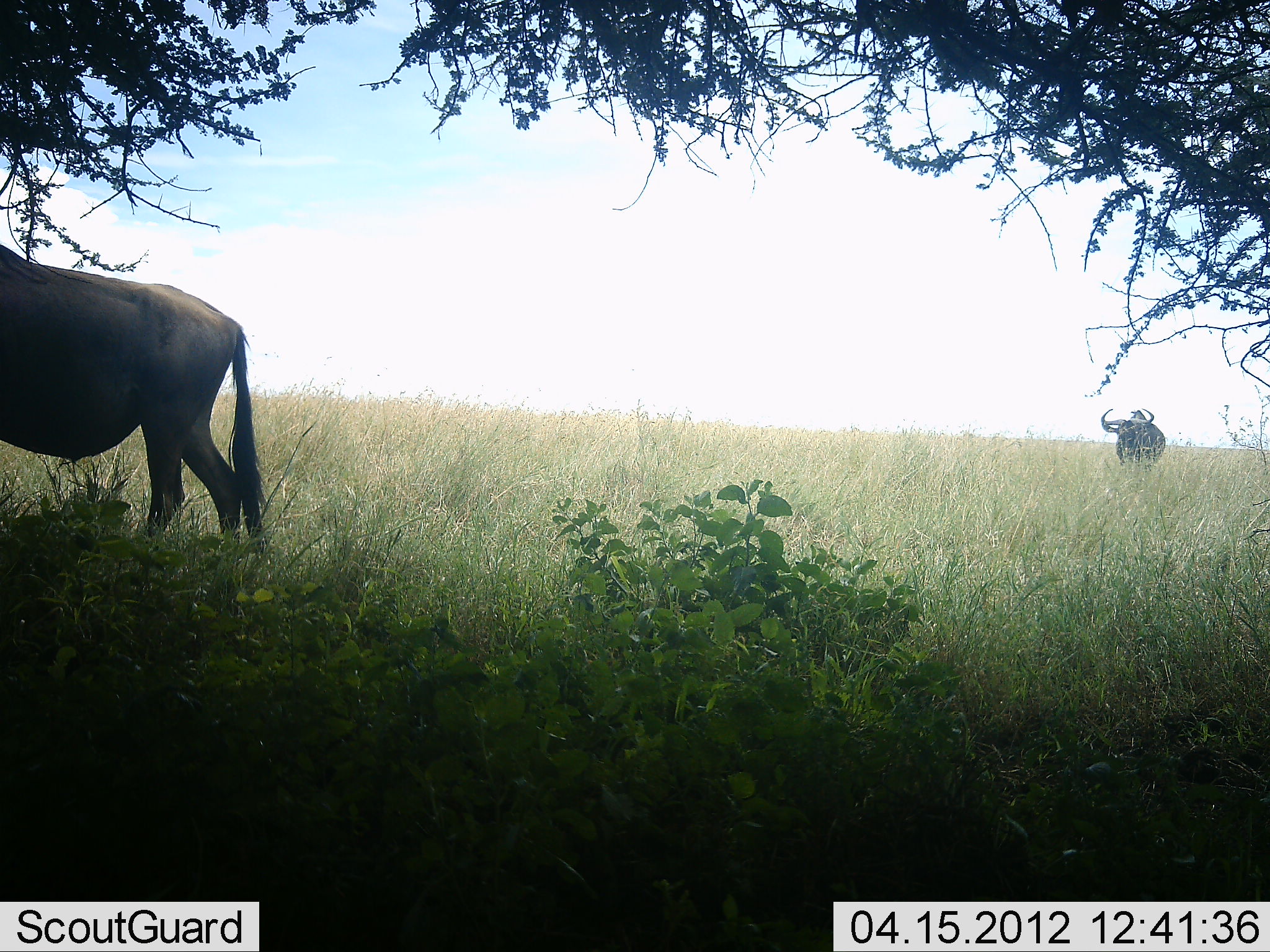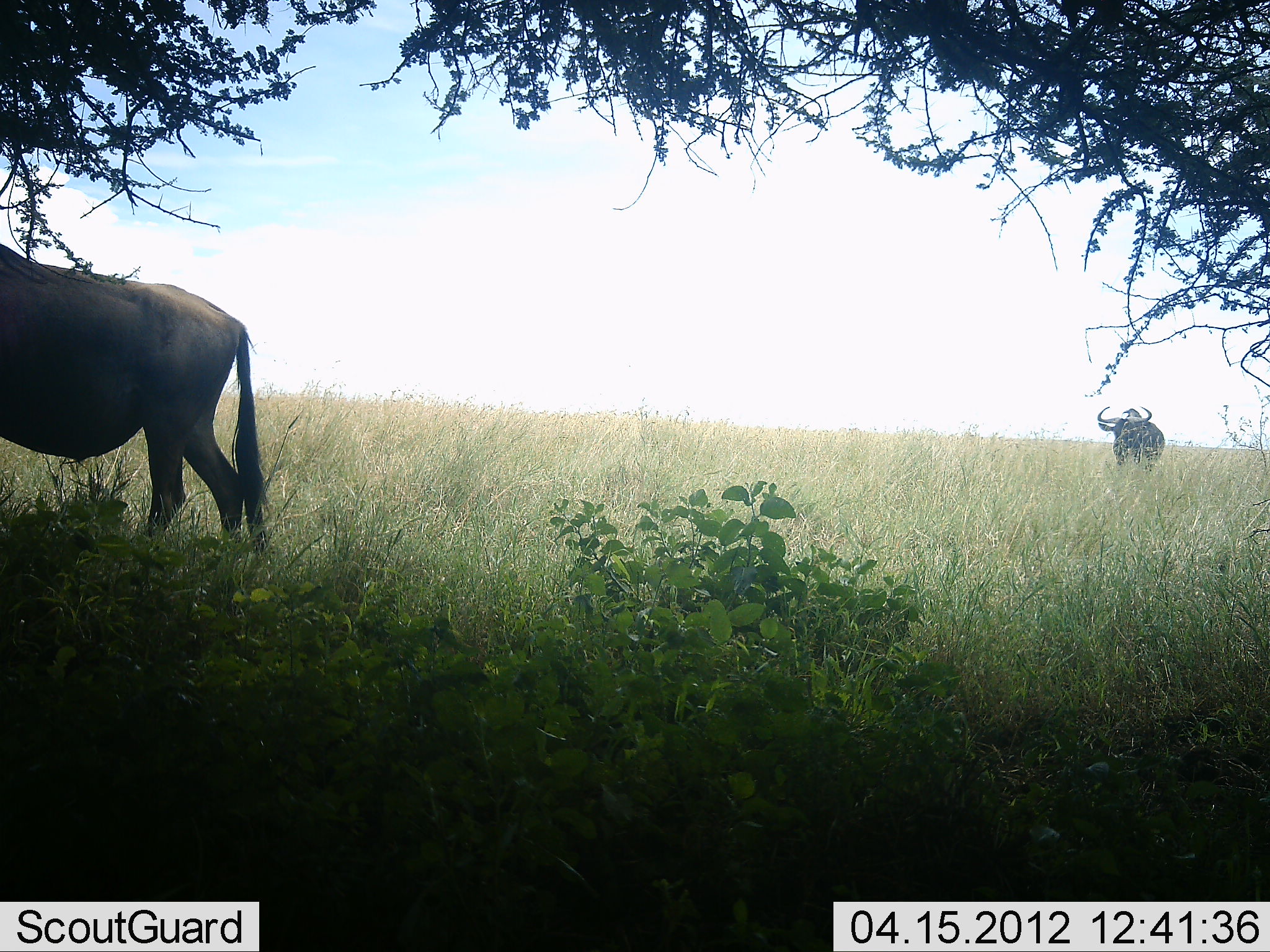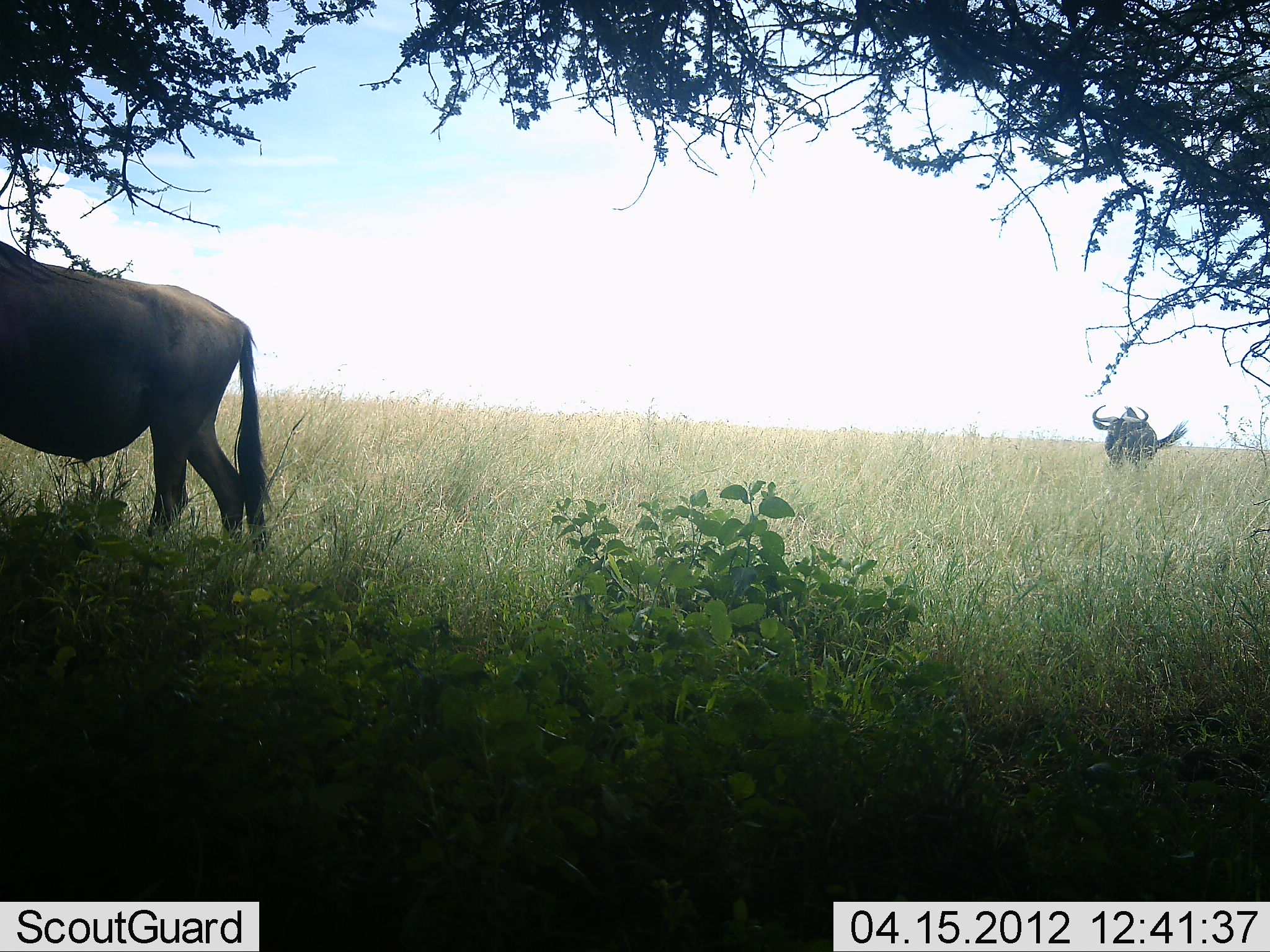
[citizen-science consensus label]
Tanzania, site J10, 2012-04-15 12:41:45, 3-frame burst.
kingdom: Animalia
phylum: Chordata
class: Mammalia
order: Artiodactyla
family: Bovidae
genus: Connochaetes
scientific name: Connochaetes taurinus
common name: blue wildebeest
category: wildebeest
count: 2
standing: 81%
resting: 0%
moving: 38%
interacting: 0%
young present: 0%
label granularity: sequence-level